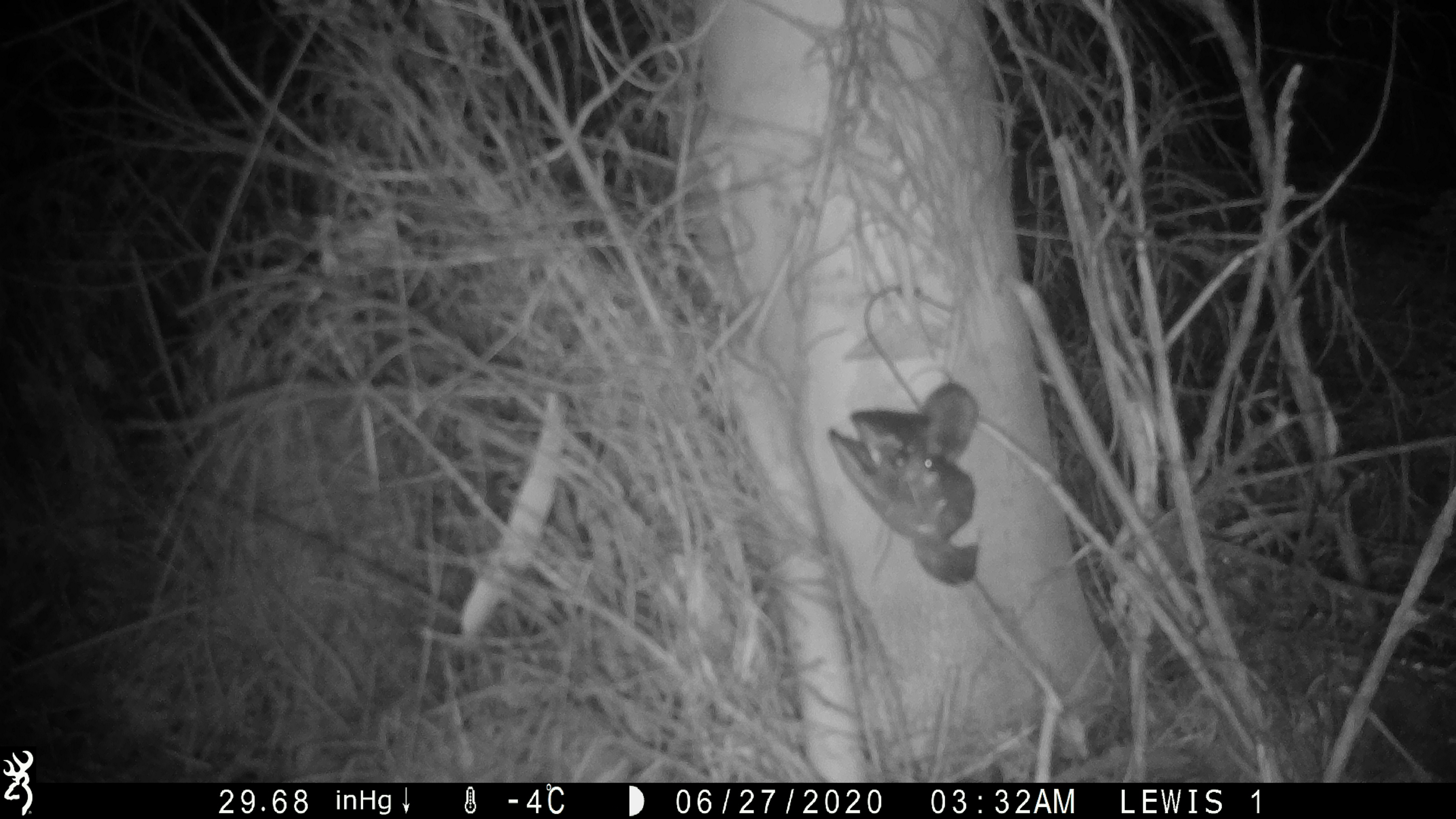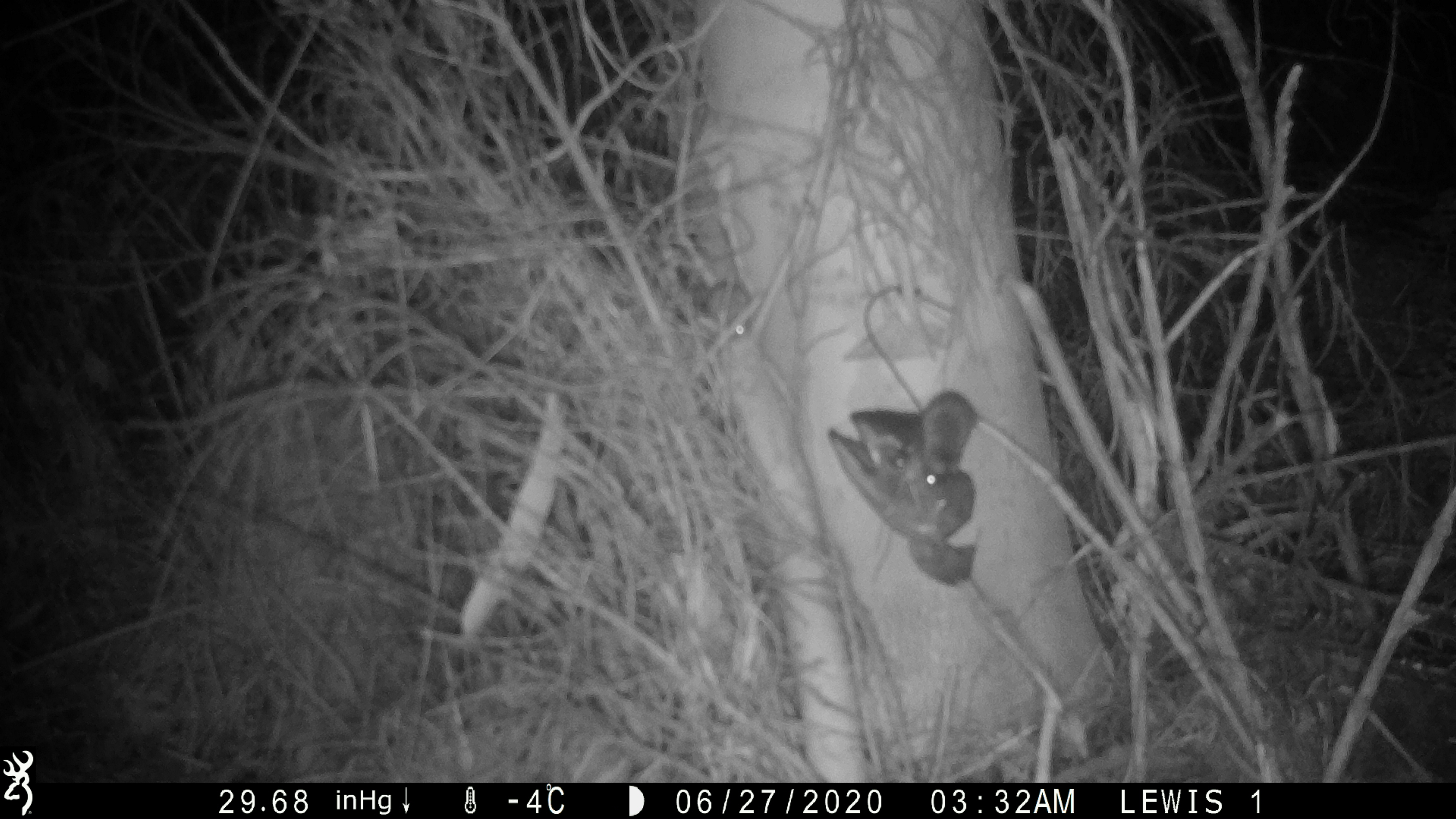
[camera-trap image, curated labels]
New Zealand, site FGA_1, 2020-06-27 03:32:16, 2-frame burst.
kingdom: Animalia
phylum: Chordata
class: Mammalia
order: Rodentia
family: Muridae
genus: Mus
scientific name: Mus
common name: mouse